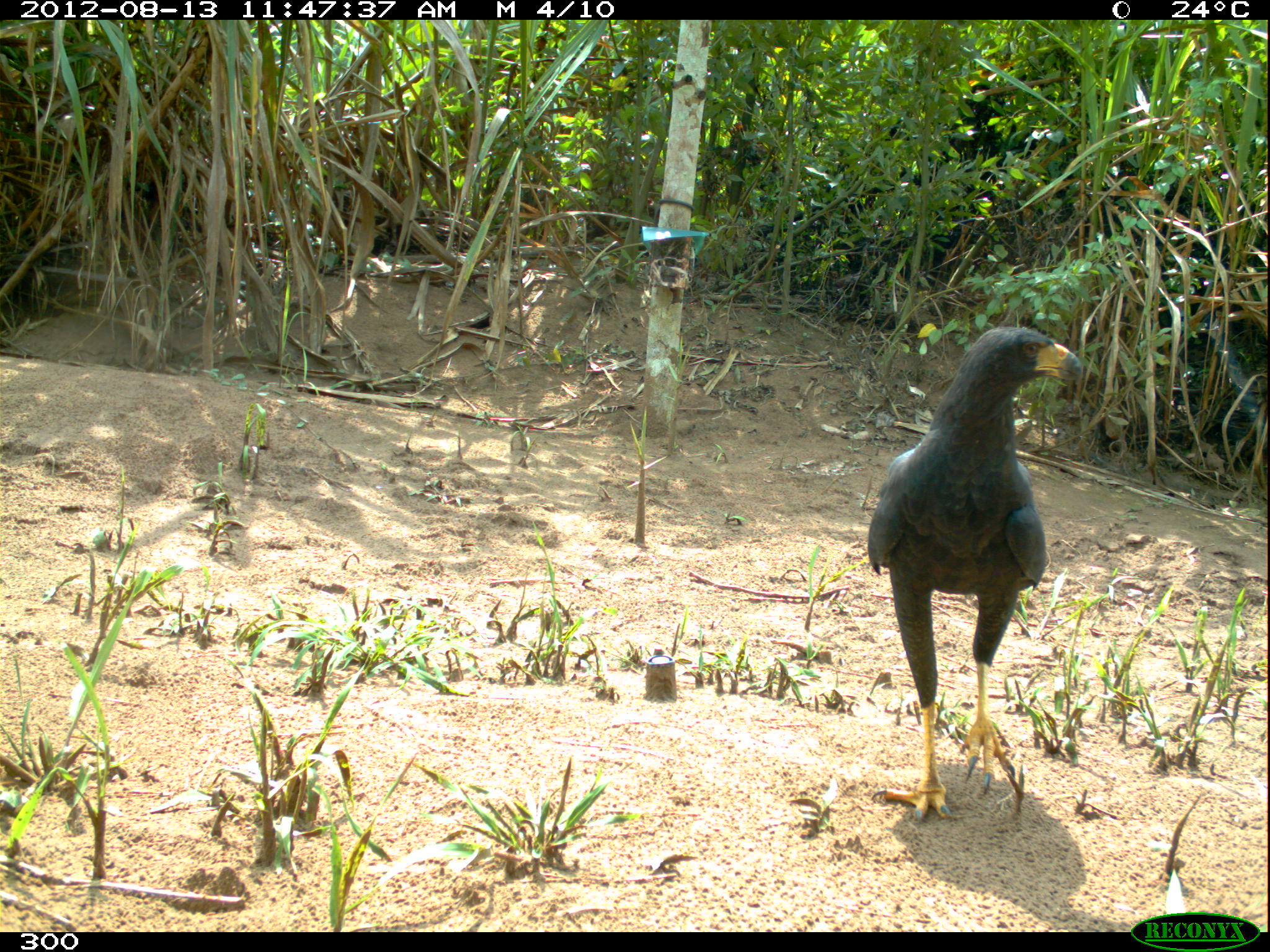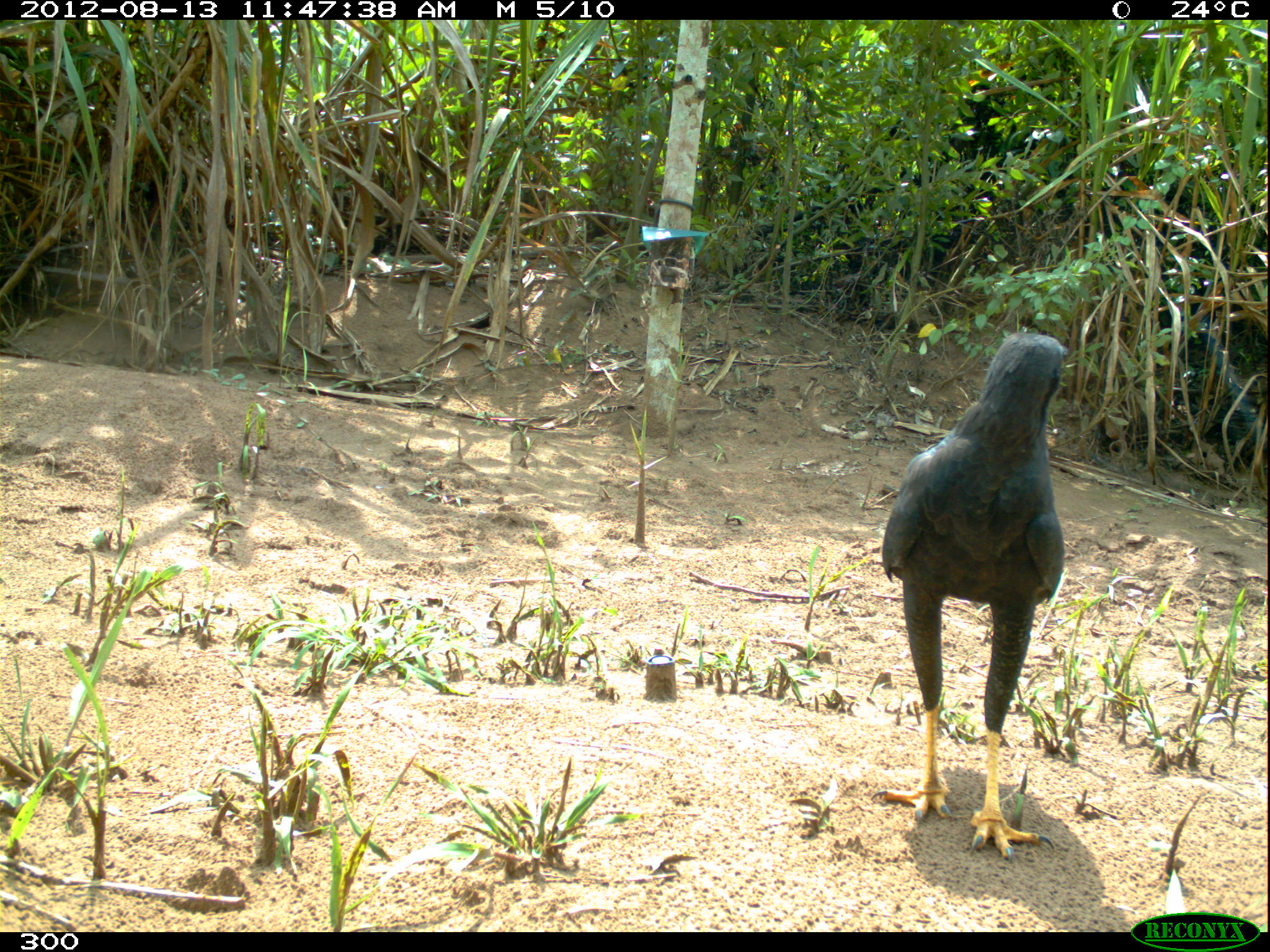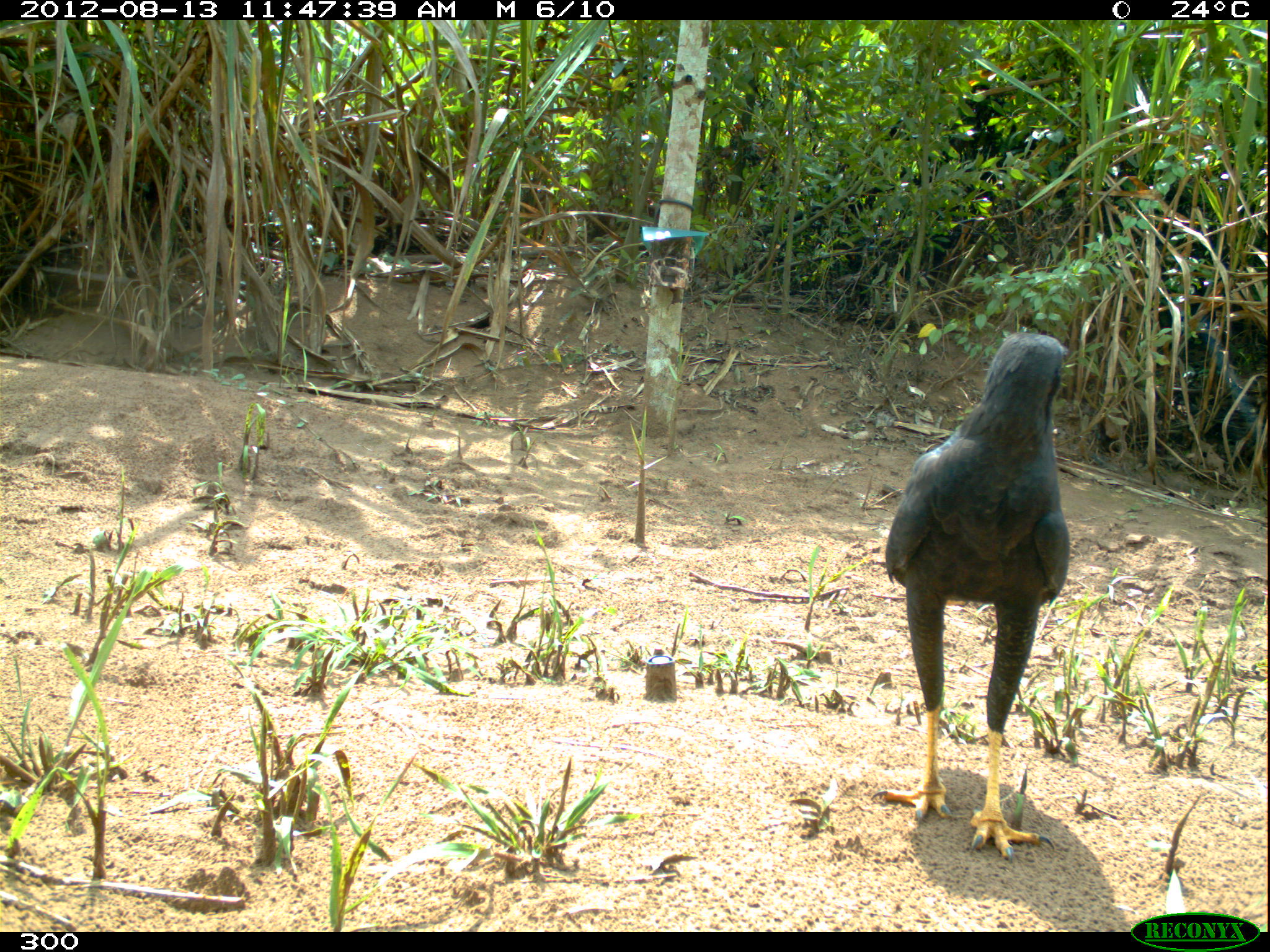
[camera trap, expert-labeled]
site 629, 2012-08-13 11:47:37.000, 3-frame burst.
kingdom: Animalia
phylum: Chordata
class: Aves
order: Accipitriformes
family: Accipitridae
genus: Buteogallus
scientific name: Buteogallus urubitinga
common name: great black hawk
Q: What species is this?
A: Buteogallus urubitinga (great black hawk).